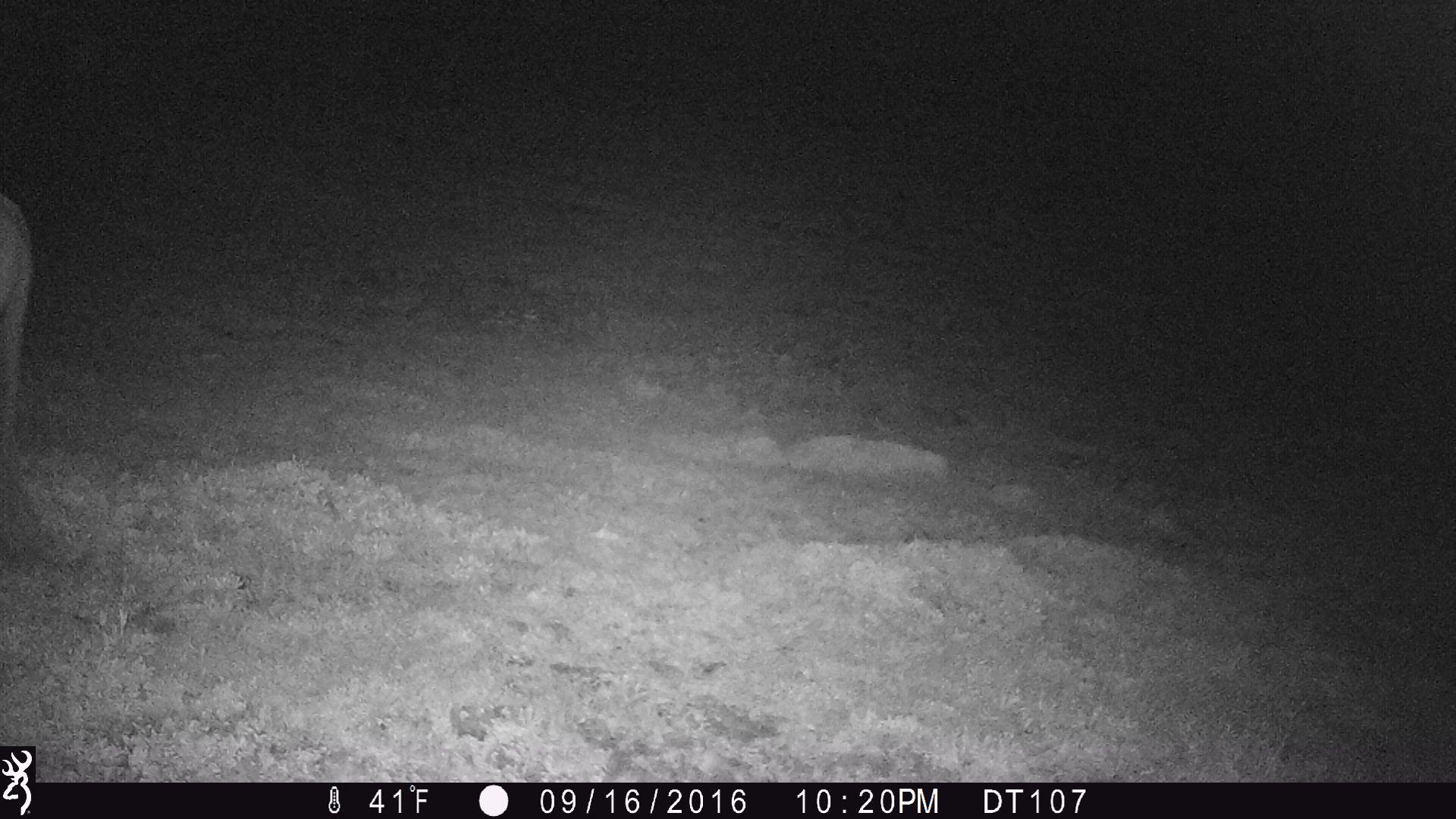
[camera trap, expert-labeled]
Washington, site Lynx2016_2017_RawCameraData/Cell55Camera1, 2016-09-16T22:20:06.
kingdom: Animalia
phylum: Chordata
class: Mammalia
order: Perissodactyla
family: Equidae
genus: Equus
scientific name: Equus caballus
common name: domestic horse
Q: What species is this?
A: Domestic horse (Equus caballus).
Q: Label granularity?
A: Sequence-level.